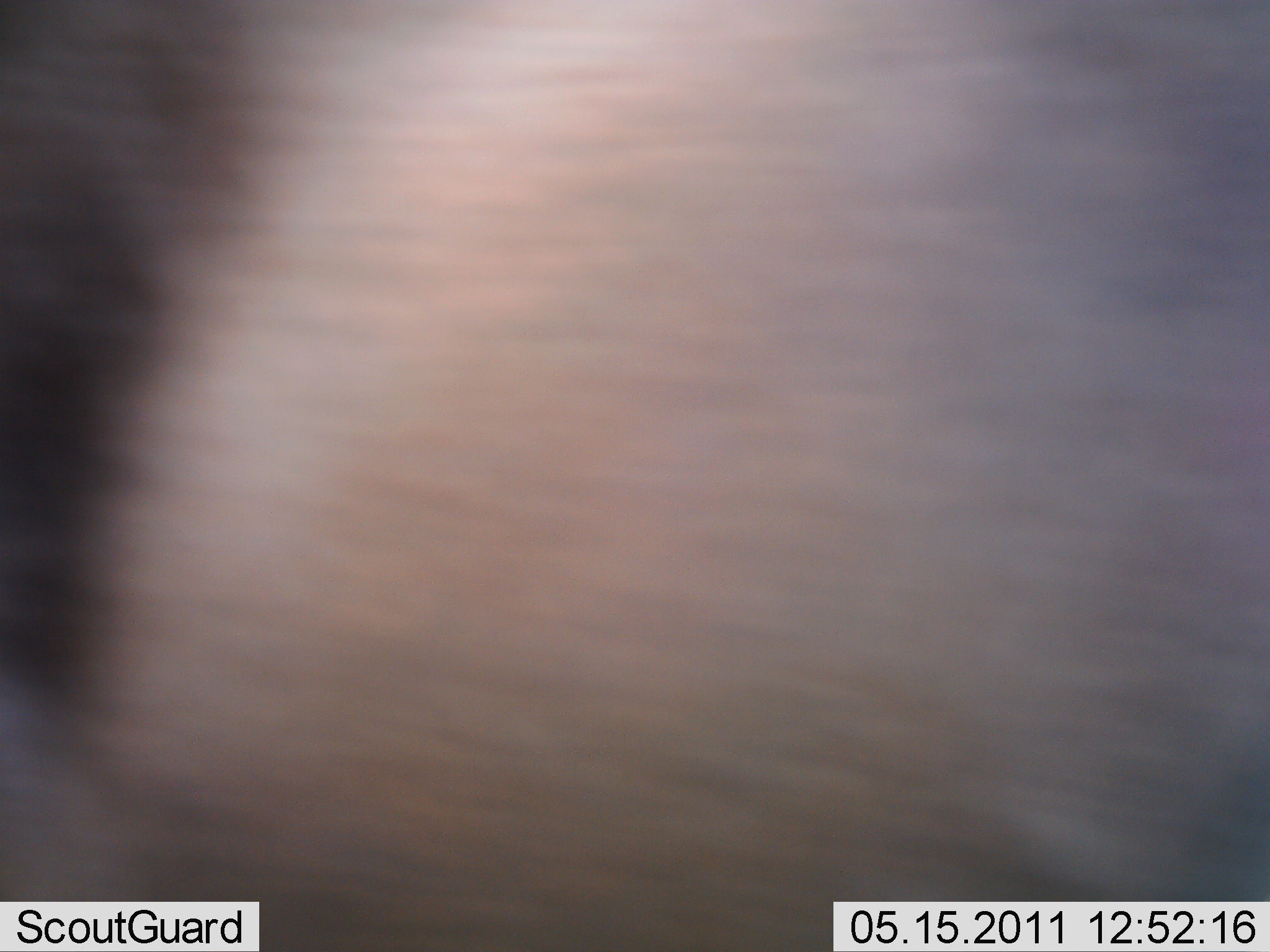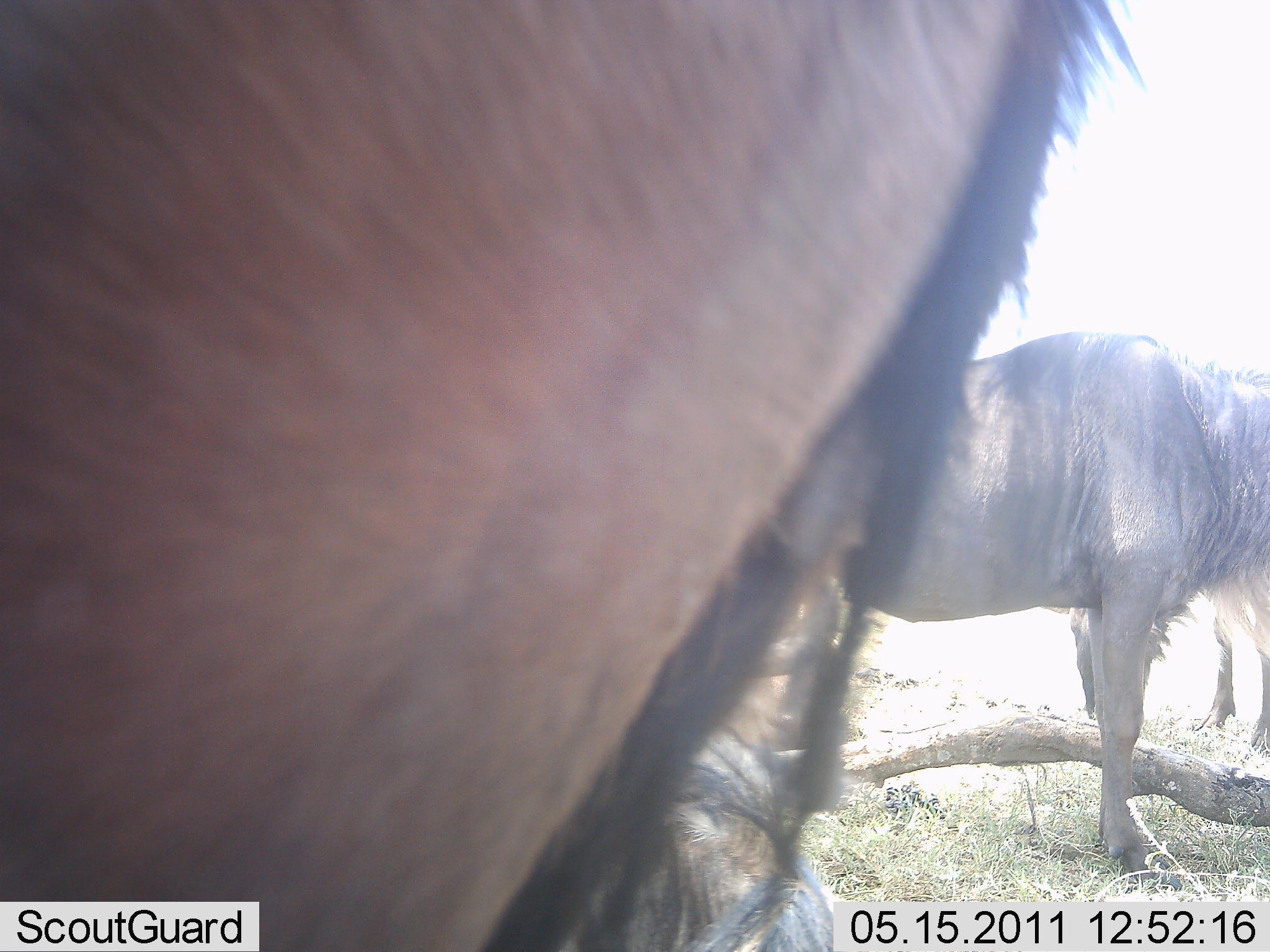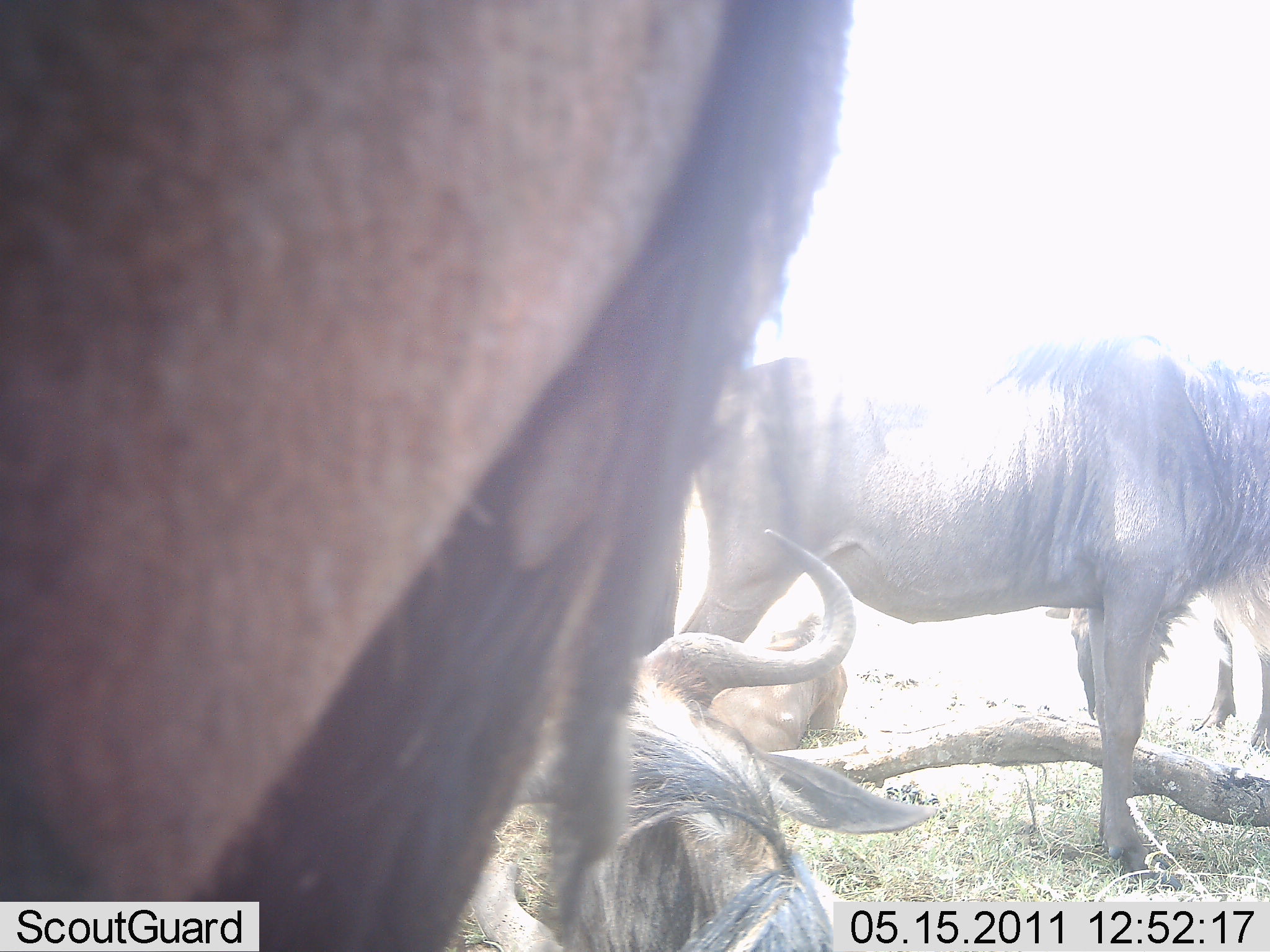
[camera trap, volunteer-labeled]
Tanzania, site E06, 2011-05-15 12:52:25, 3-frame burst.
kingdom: Animalia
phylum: Chordata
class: Mammalia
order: Artiodactyla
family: Bovidae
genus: Connochaetes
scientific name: Connochaetes taurinus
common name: blue wildebeest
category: wildebeest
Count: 3.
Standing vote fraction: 82%.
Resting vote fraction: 100%.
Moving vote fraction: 36%.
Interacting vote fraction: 0%.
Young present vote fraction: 0%.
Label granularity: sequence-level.